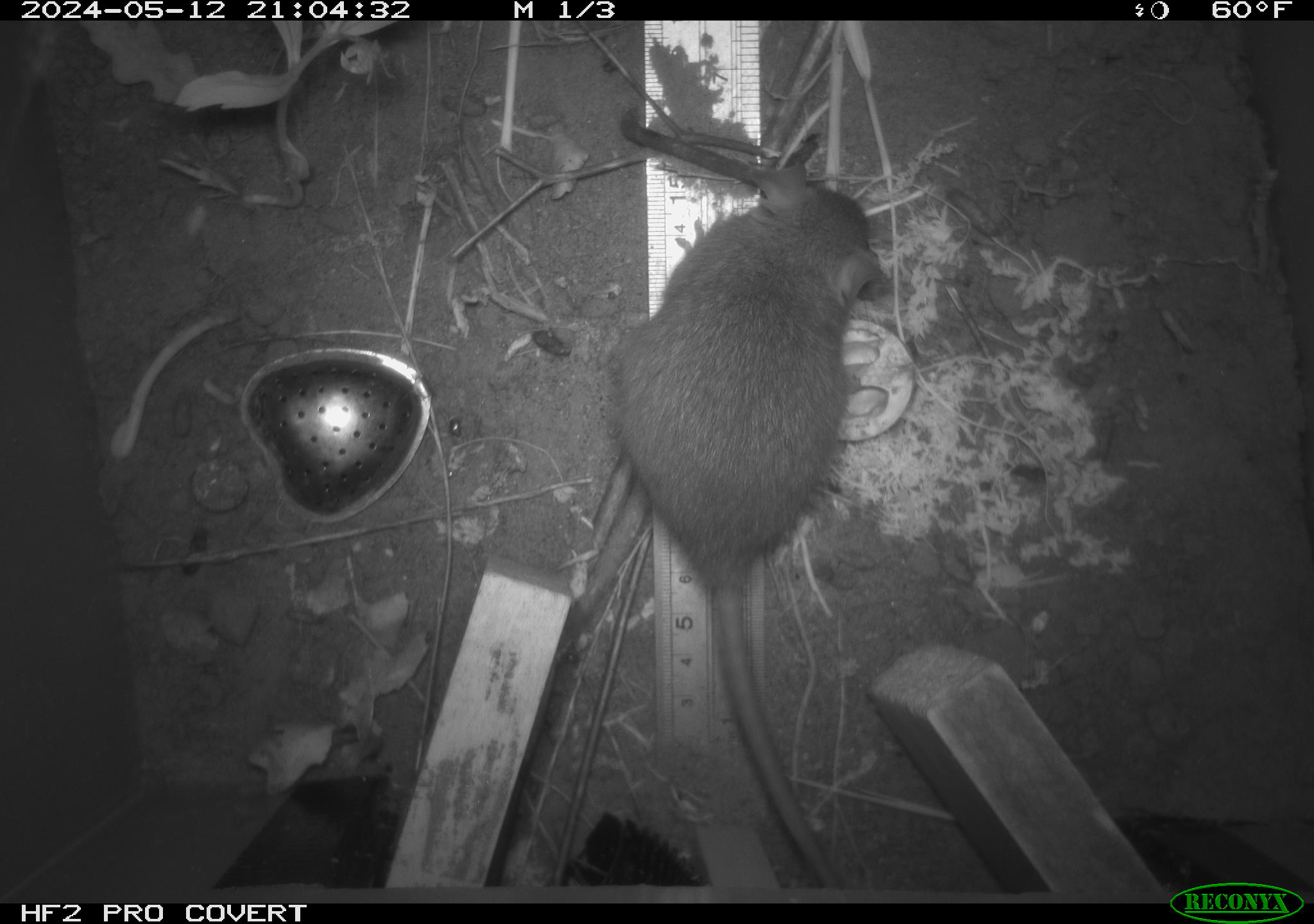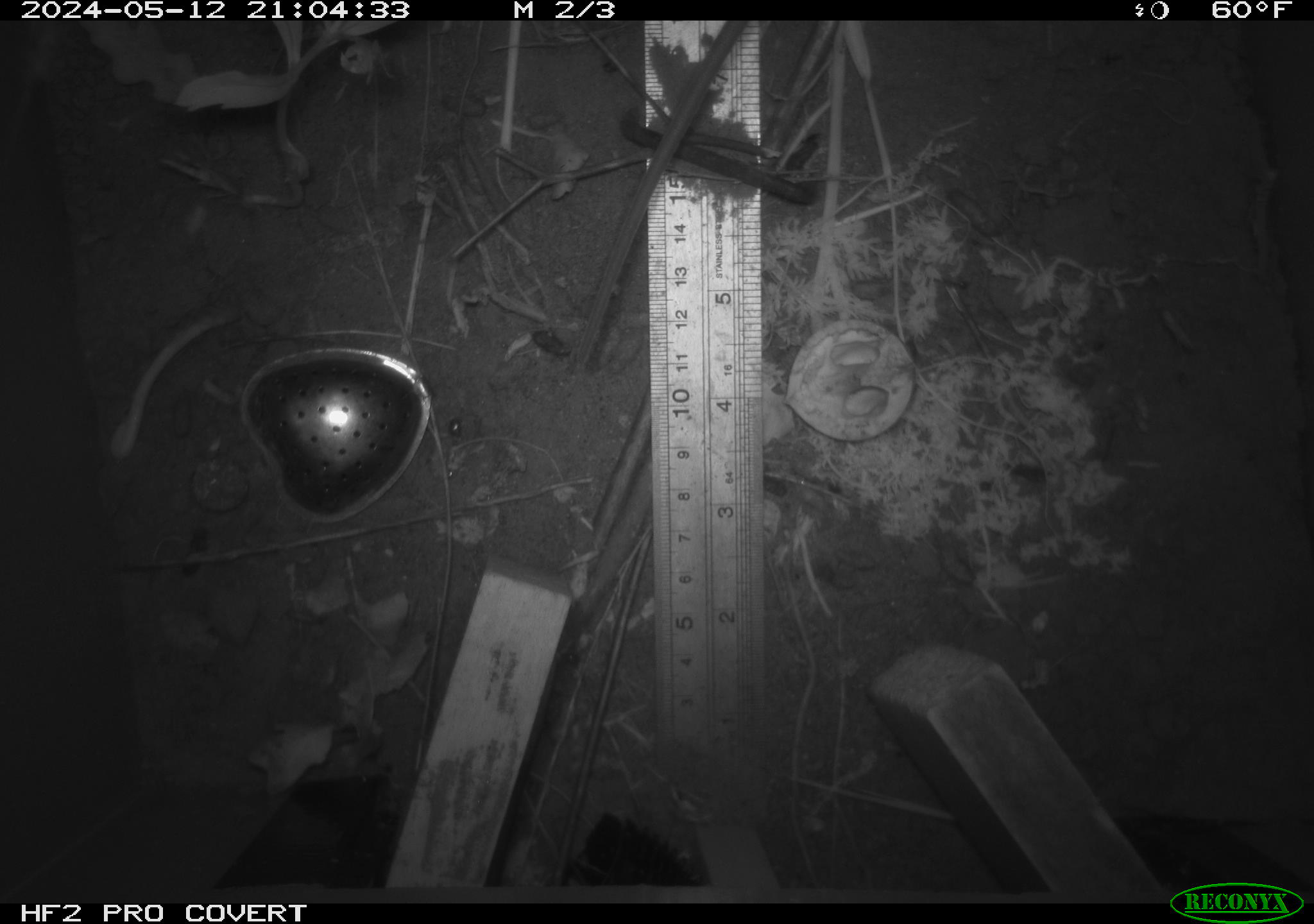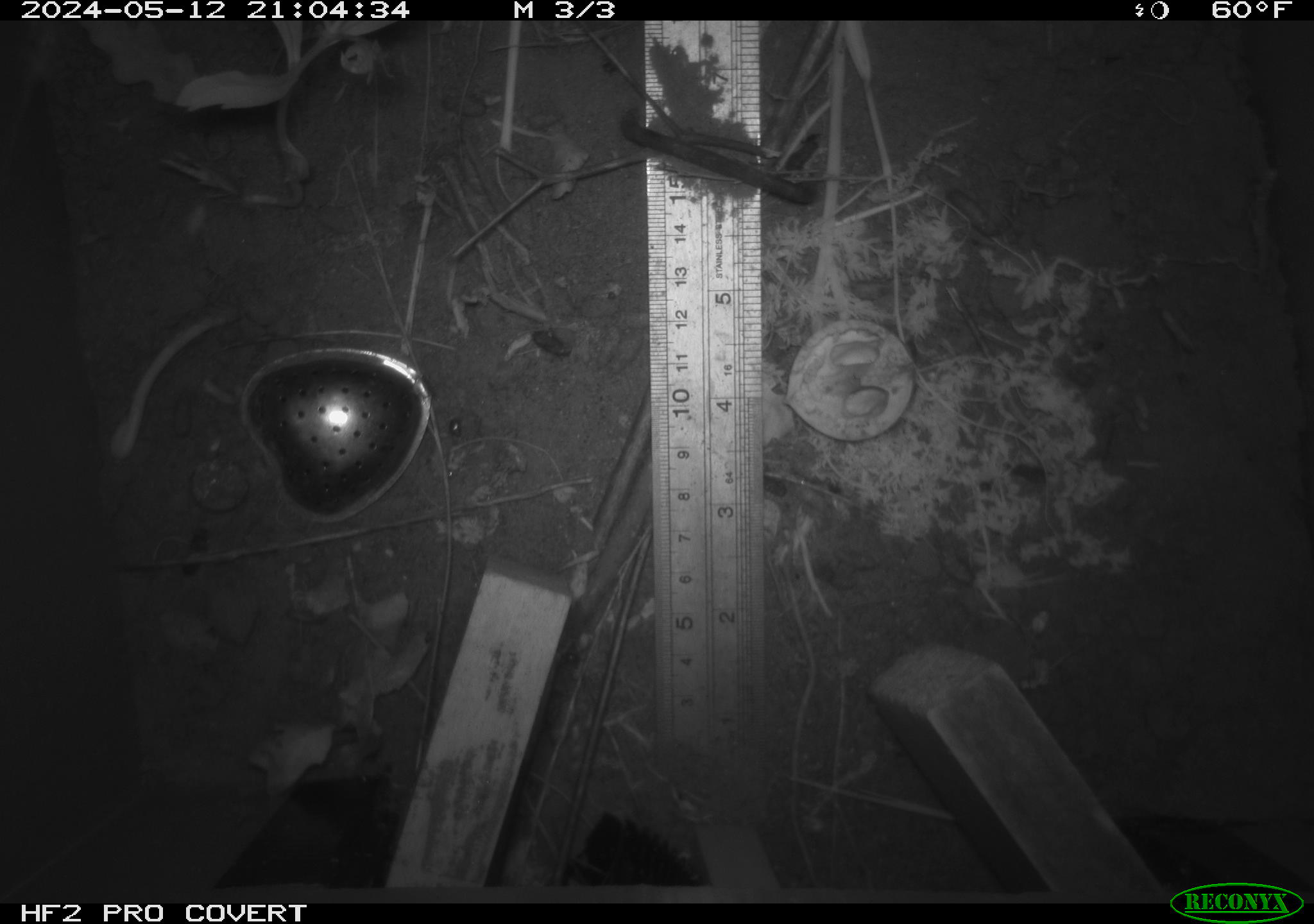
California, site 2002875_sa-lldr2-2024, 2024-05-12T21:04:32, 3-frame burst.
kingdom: Animalia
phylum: Chordata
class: Mammalia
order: Rodentia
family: Muridae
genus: Rattus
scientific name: Rattus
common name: rat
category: rattus species